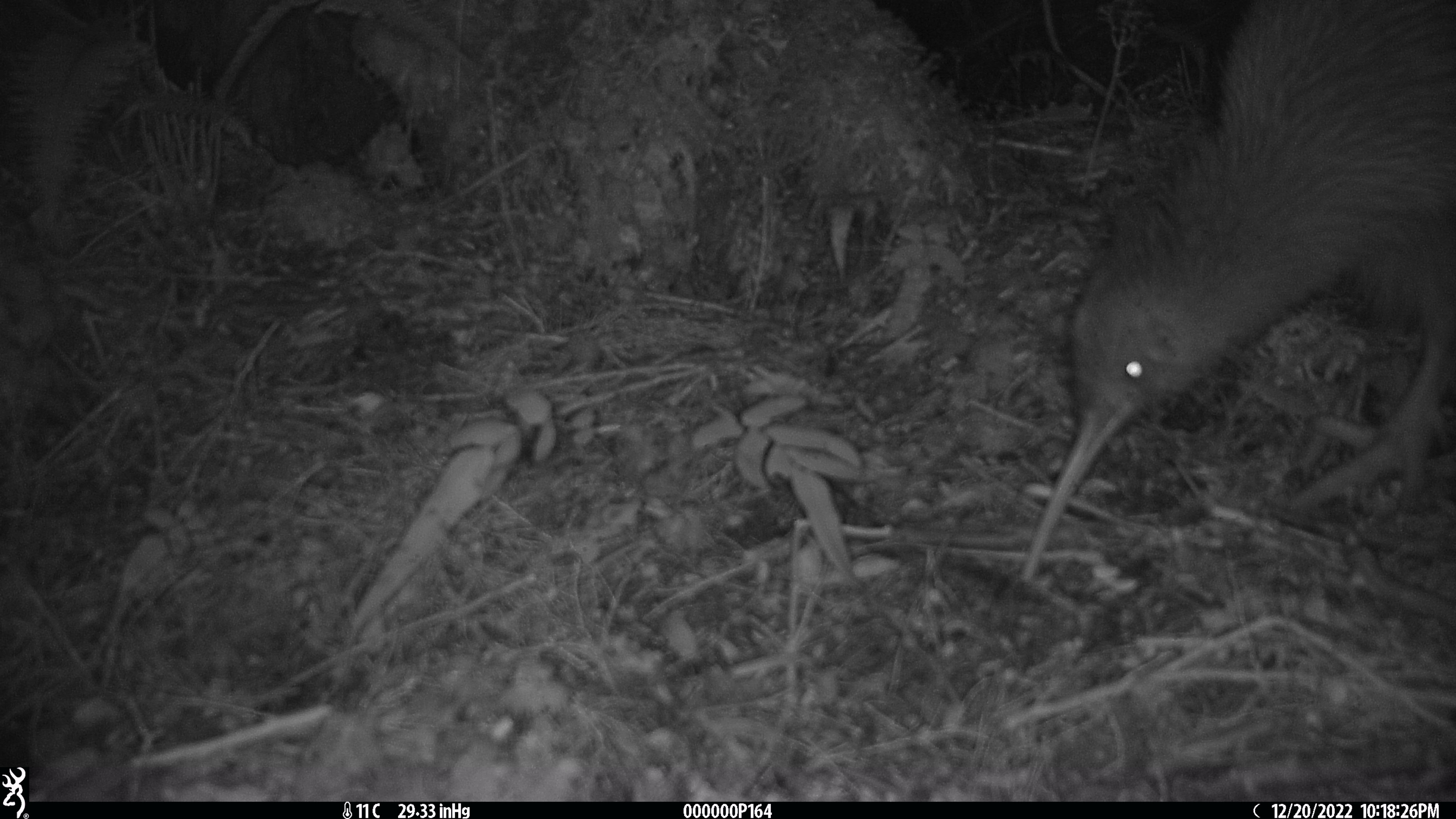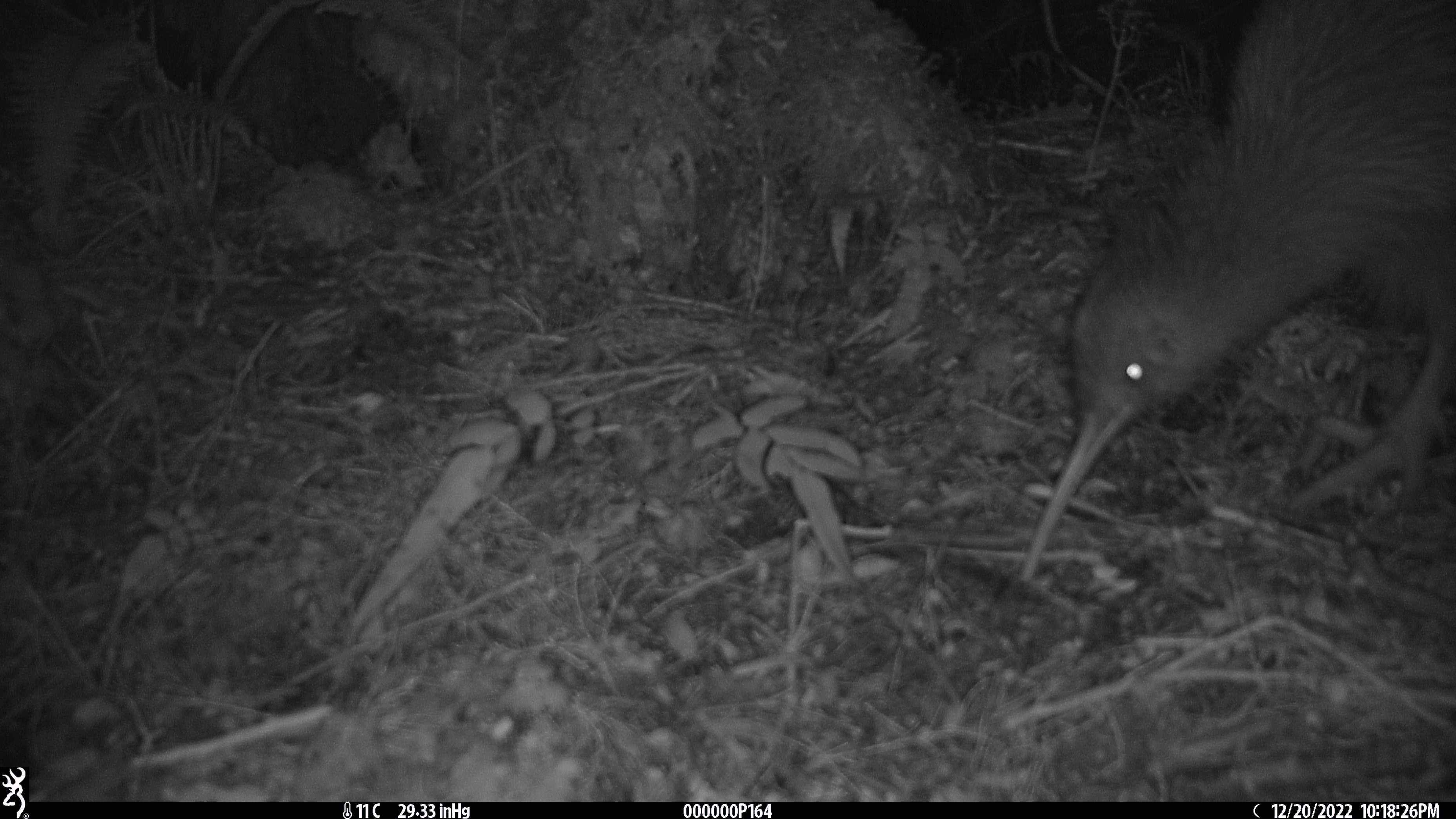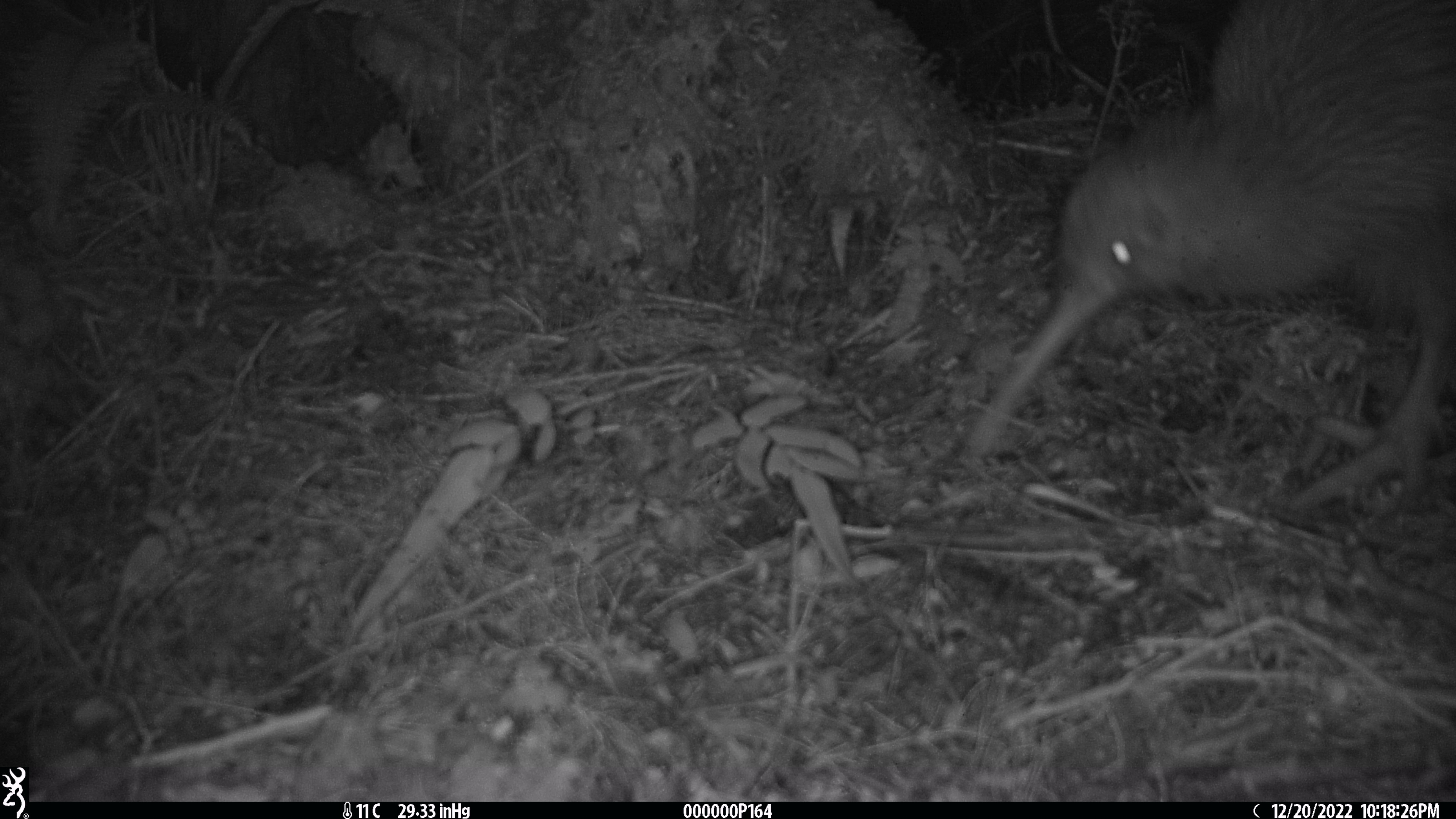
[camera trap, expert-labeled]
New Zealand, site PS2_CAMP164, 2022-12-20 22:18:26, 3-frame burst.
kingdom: Animalia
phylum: Chordata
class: Aves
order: Apterygiformes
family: Apterygidae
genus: Apteryx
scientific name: Apteryx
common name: kiwi